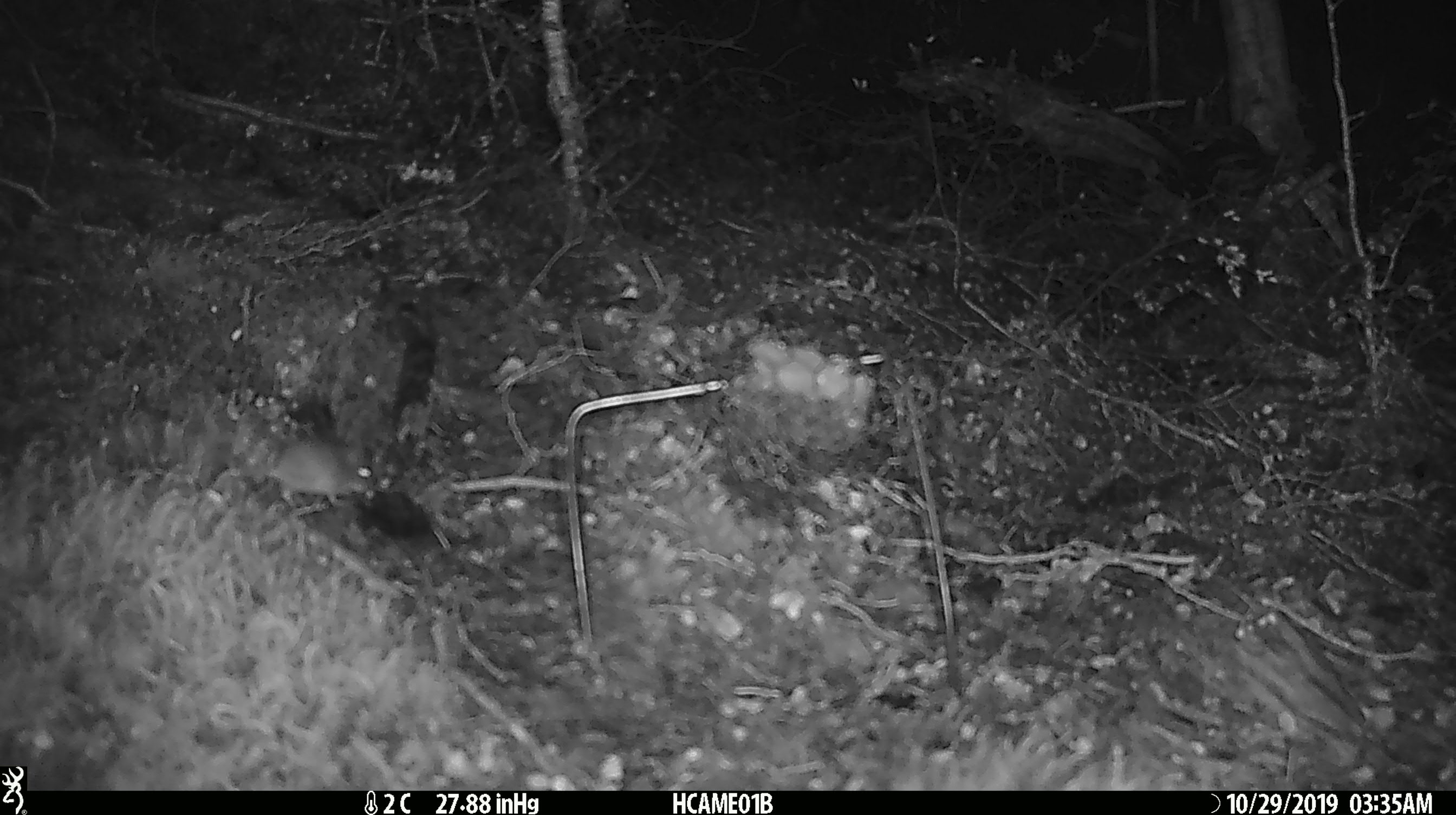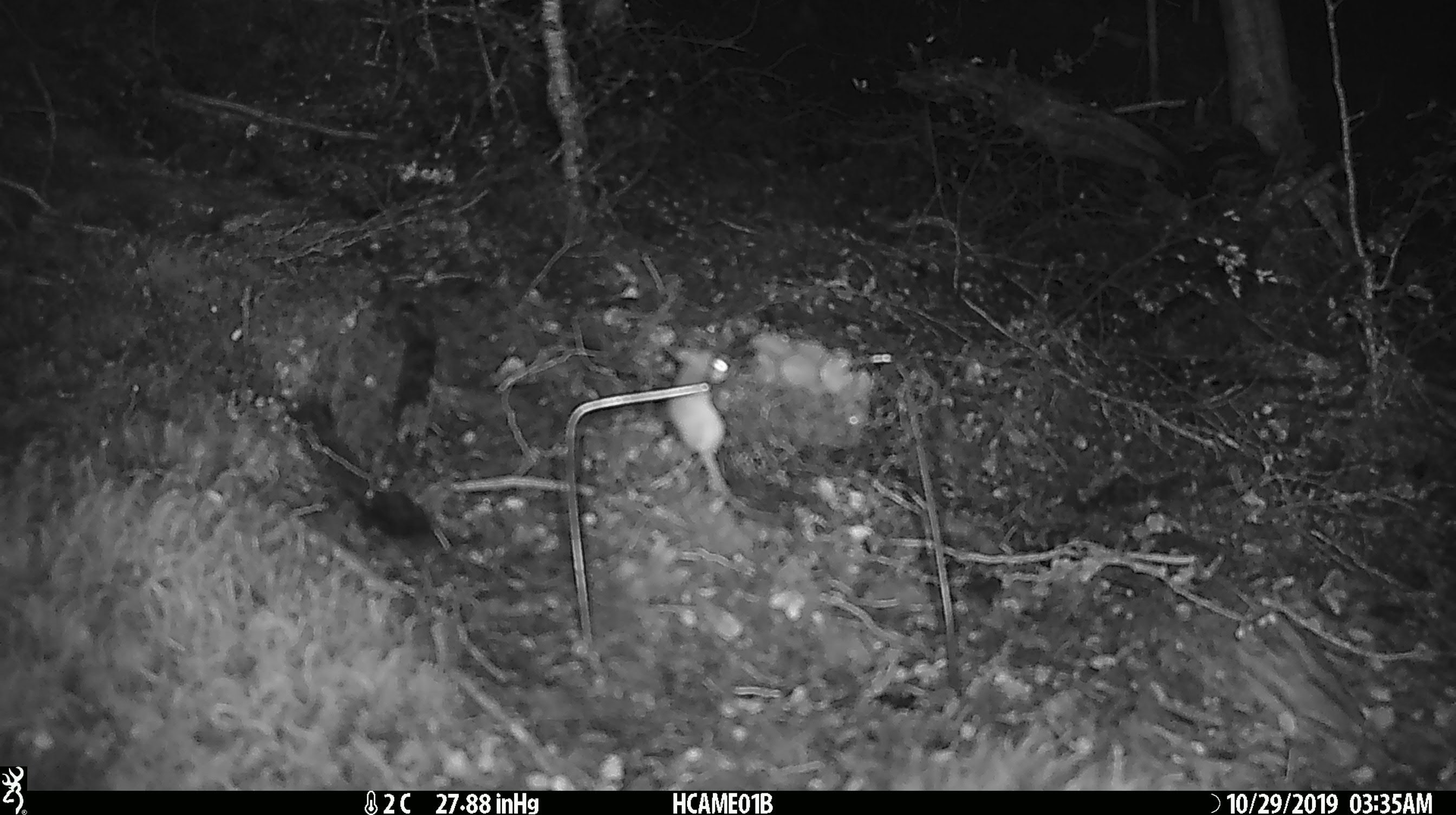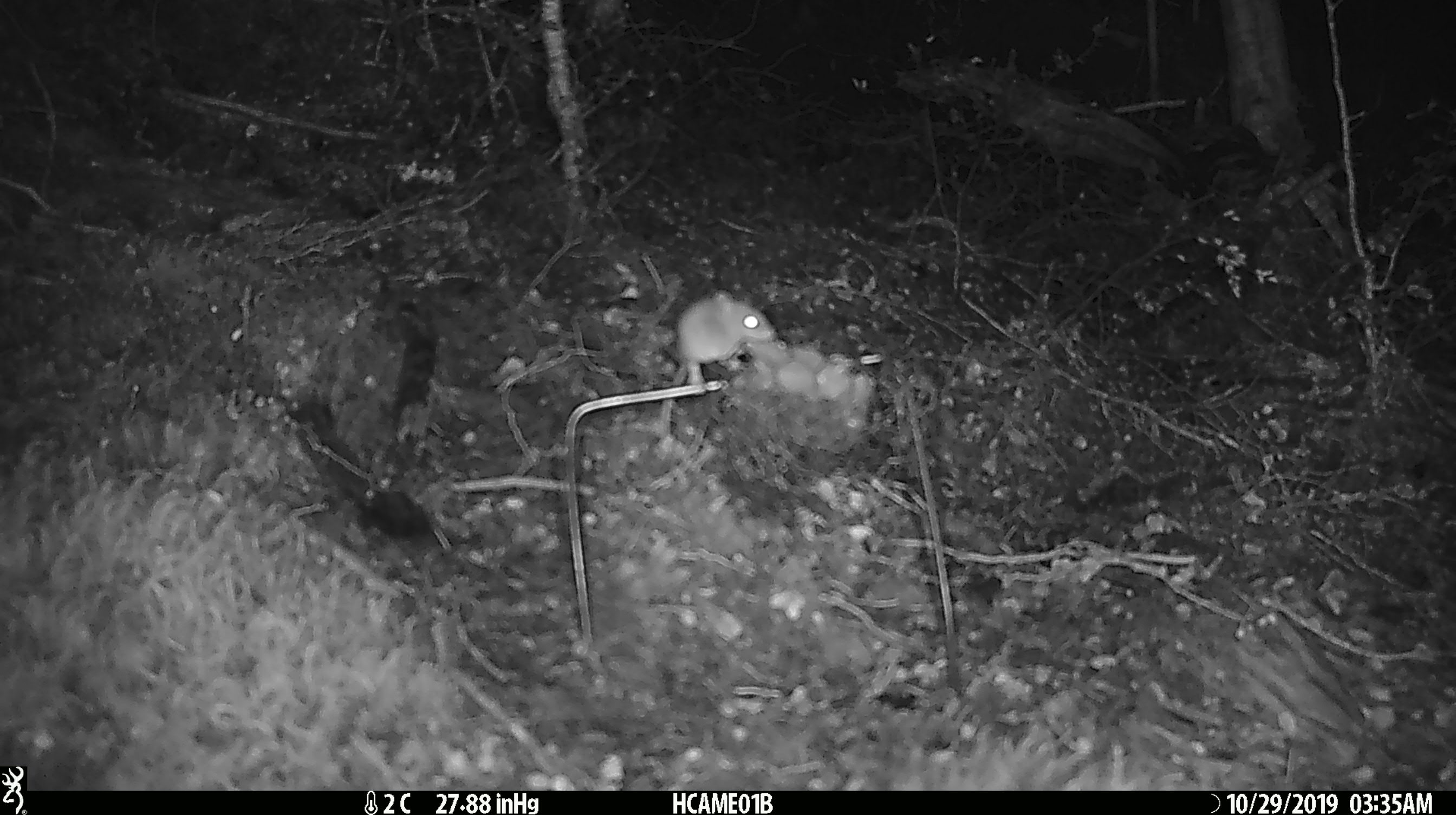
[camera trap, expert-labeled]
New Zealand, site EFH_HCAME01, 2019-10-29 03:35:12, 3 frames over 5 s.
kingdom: Animalia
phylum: Chordata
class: Mammalia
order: Rodentia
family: Muridae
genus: Mus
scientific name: Mus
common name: mouse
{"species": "mouse (Mus)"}